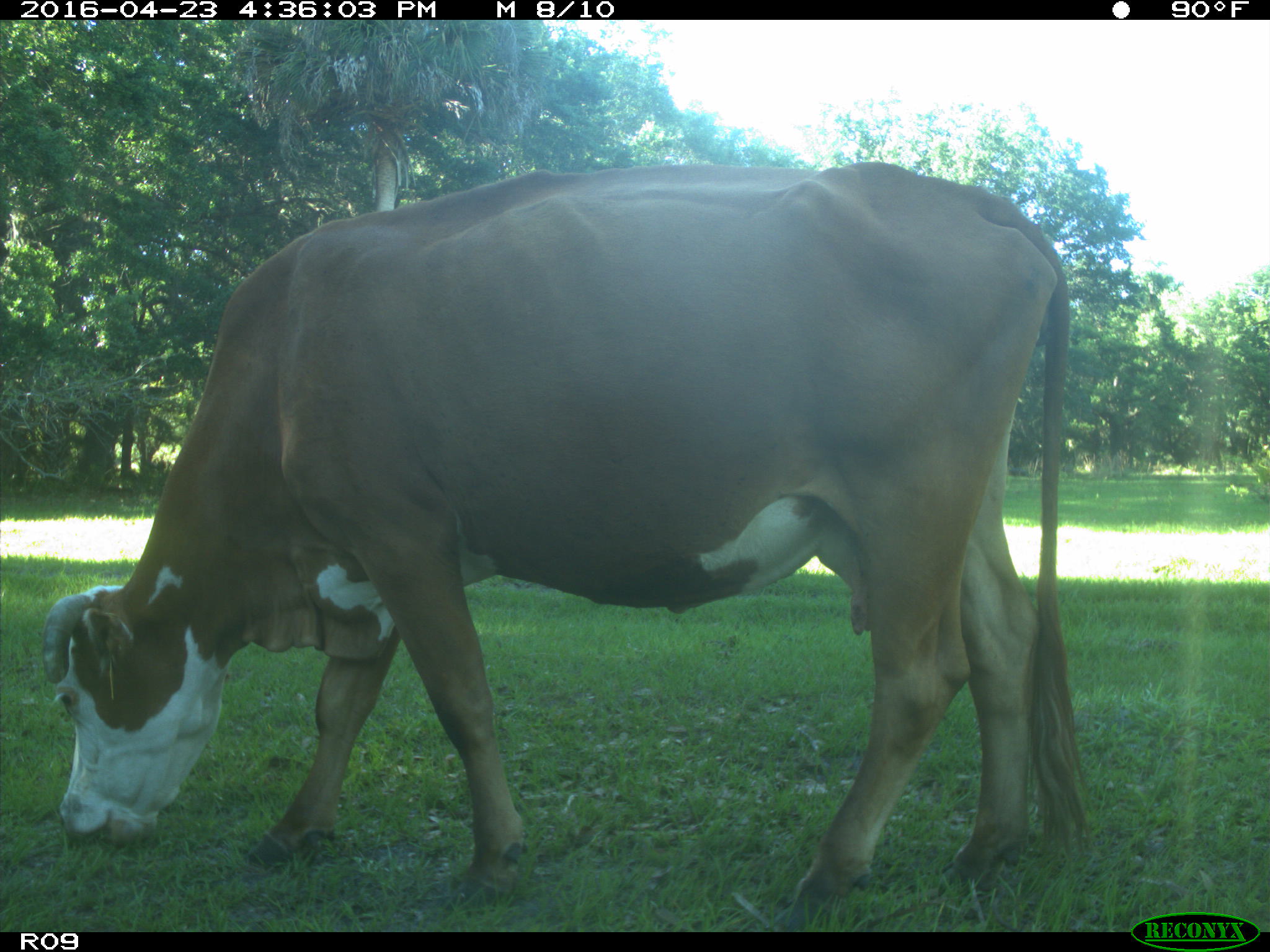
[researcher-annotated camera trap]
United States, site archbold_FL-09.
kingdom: Animalia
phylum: Chordata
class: Mammalia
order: Artiodactyla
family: Bovidae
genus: Bos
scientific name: Bos taurus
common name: domestic cow